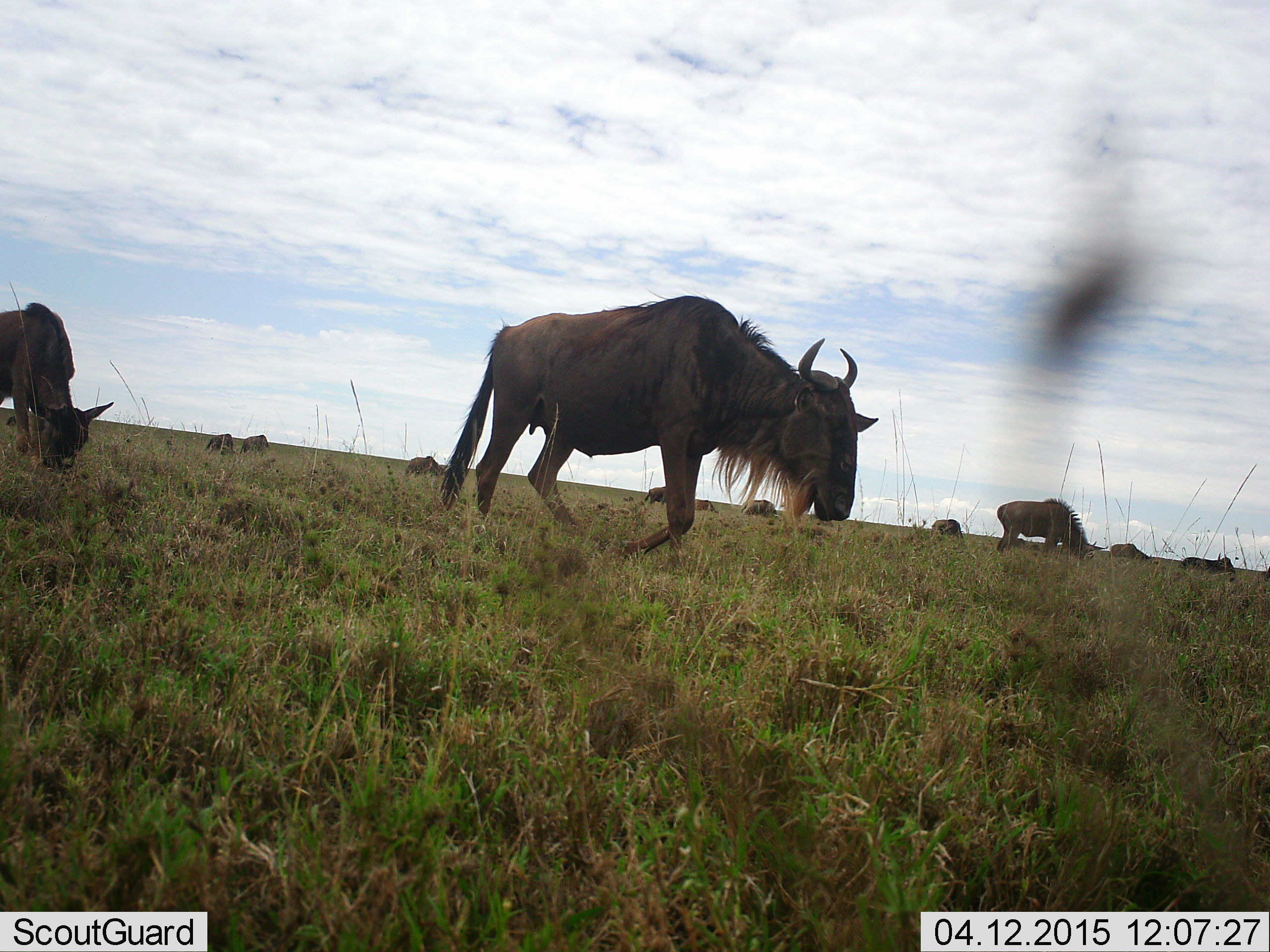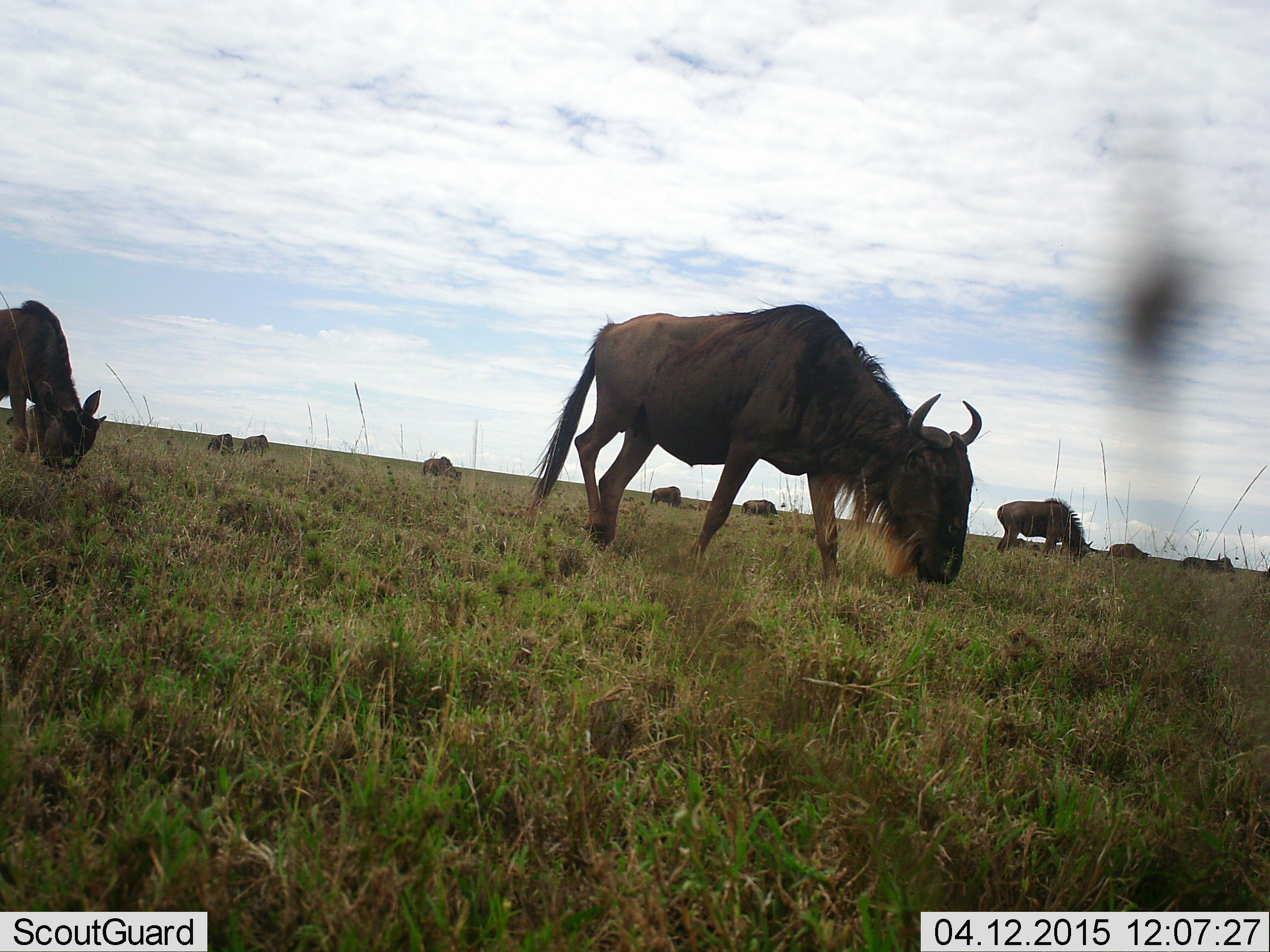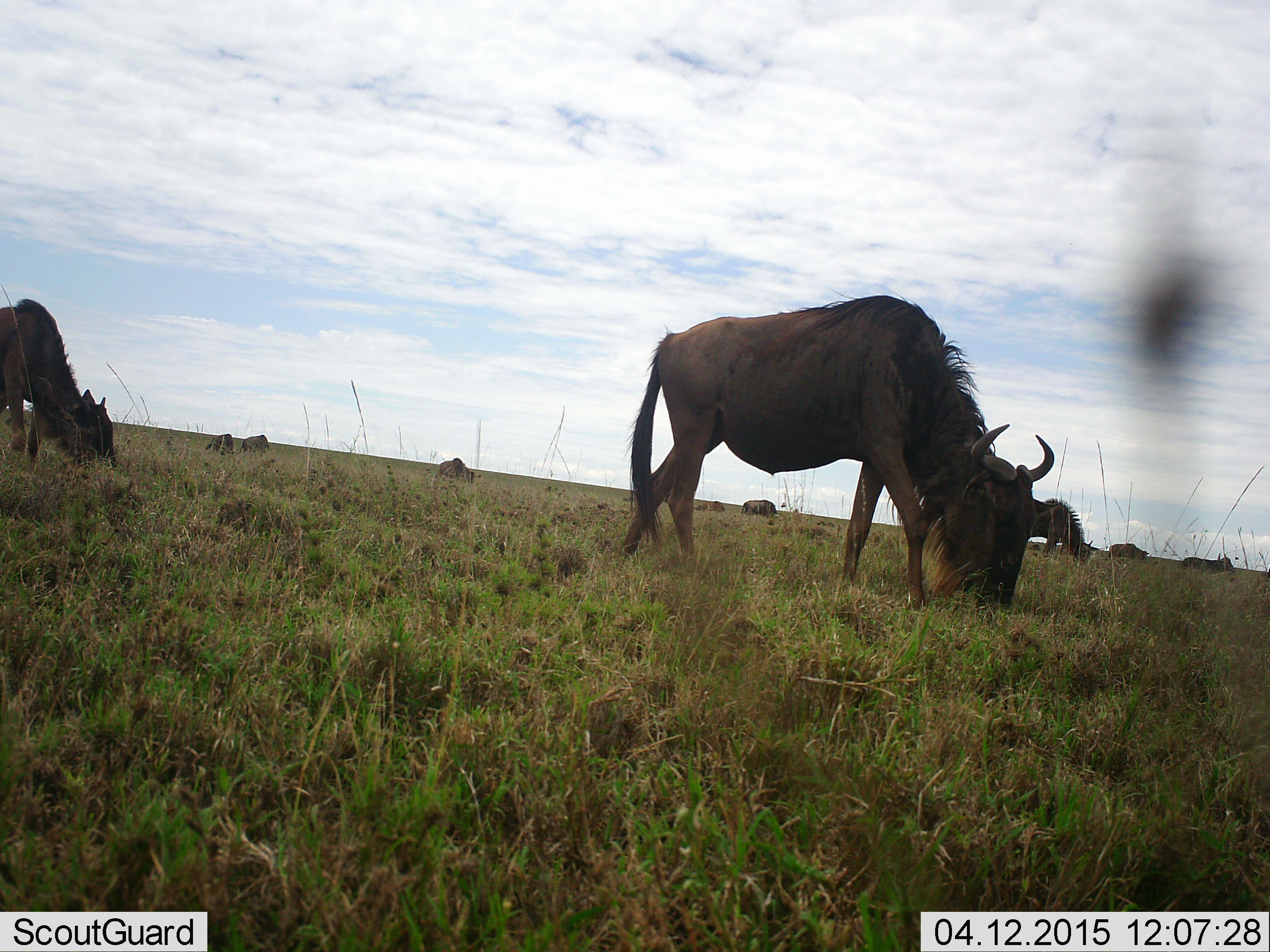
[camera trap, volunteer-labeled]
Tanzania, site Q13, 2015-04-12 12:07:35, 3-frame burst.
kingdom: Animalia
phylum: Chordata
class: Mammalia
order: Artiodactyla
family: Bovidae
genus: Connochaetes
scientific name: Connochaetes taurinus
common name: blue wildebeest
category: wildebeest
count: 10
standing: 60%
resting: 20%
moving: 70%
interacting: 0%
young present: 30%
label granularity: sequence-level